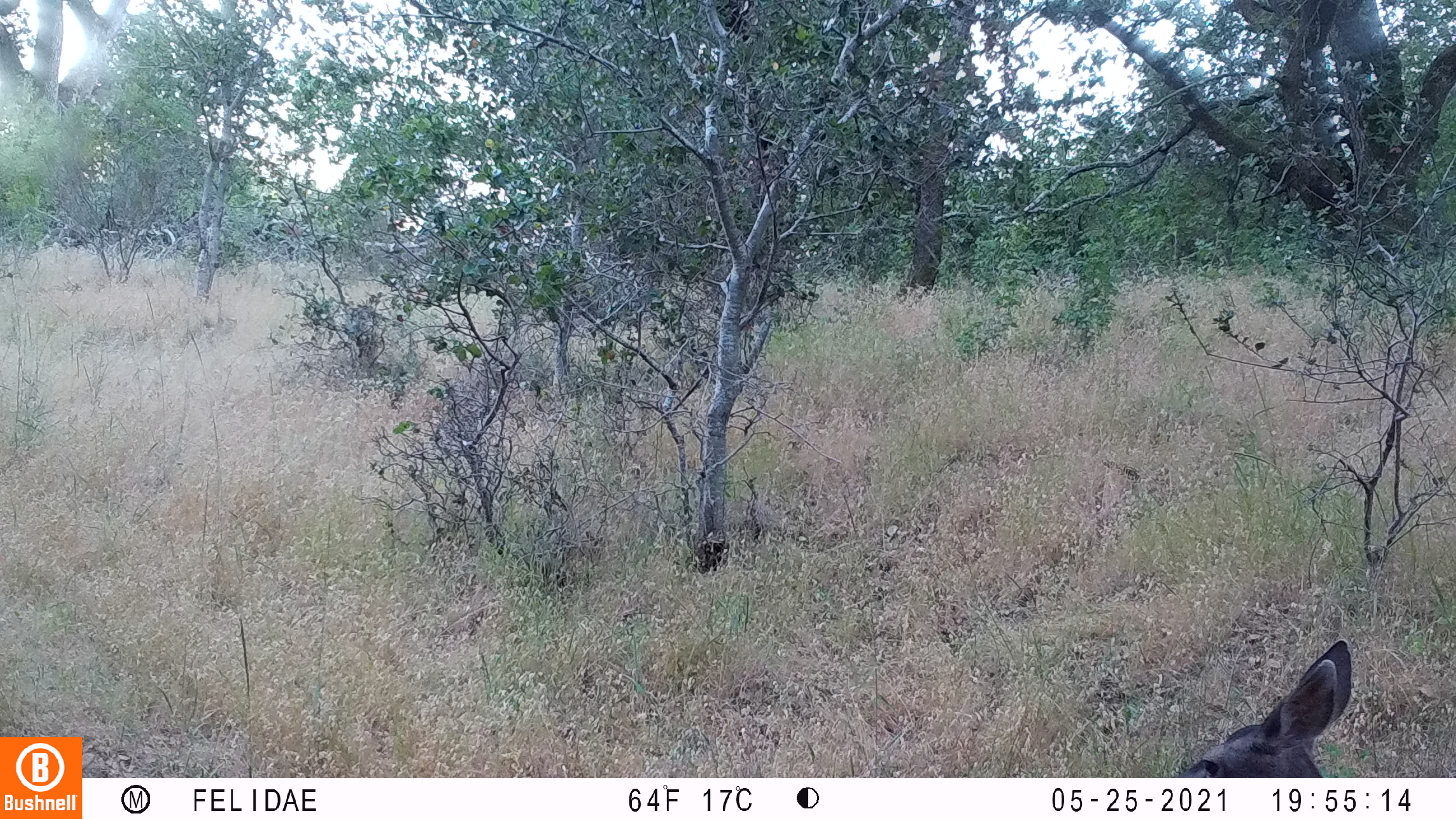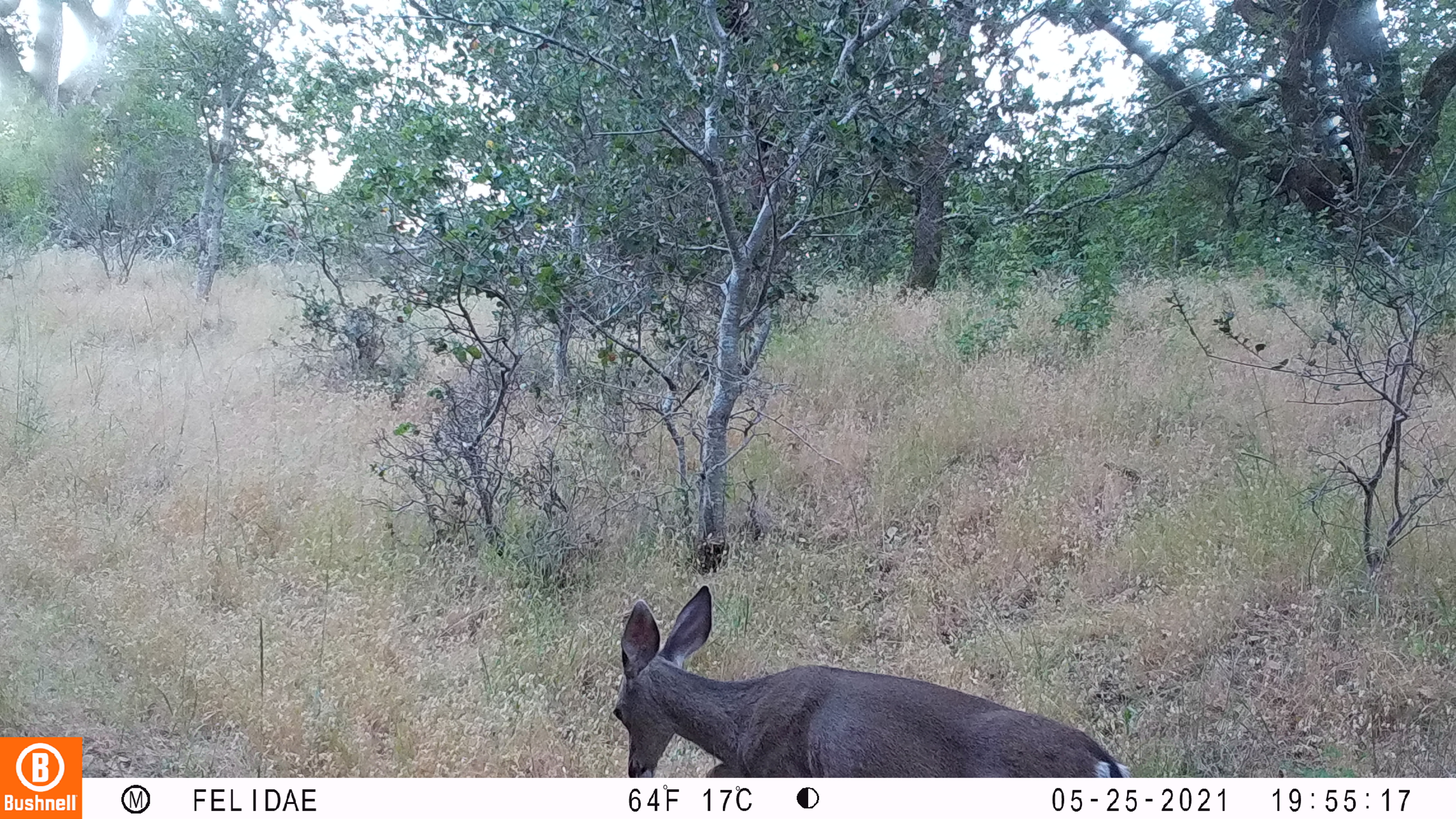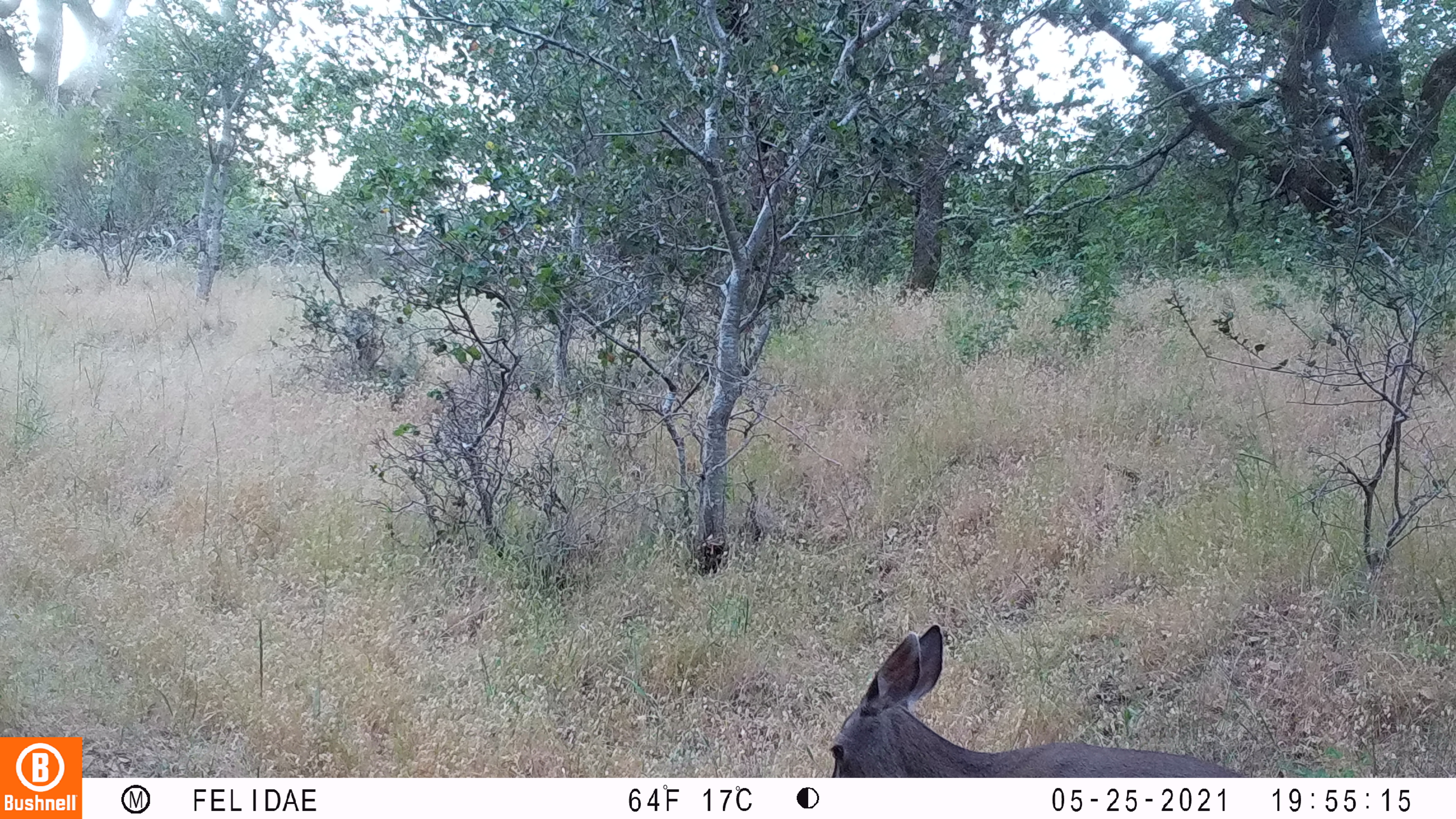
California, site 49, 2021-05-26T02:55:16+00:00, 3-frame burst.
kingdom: Animalia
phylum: Chordata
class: Mammalia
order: Artiodactyla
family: Cervidae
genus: Odocoileus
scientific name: Odocoileus hemionus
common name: mule deer